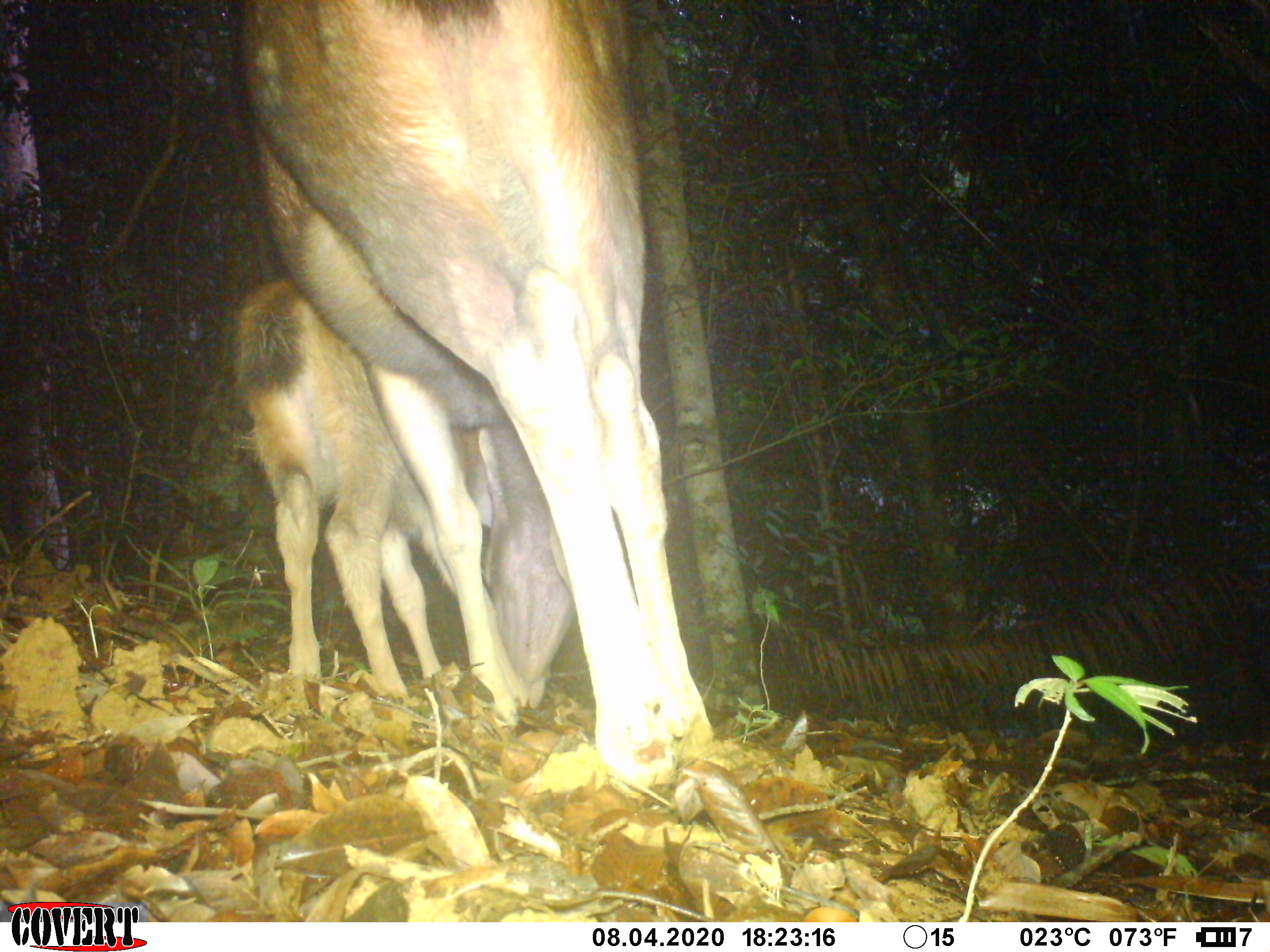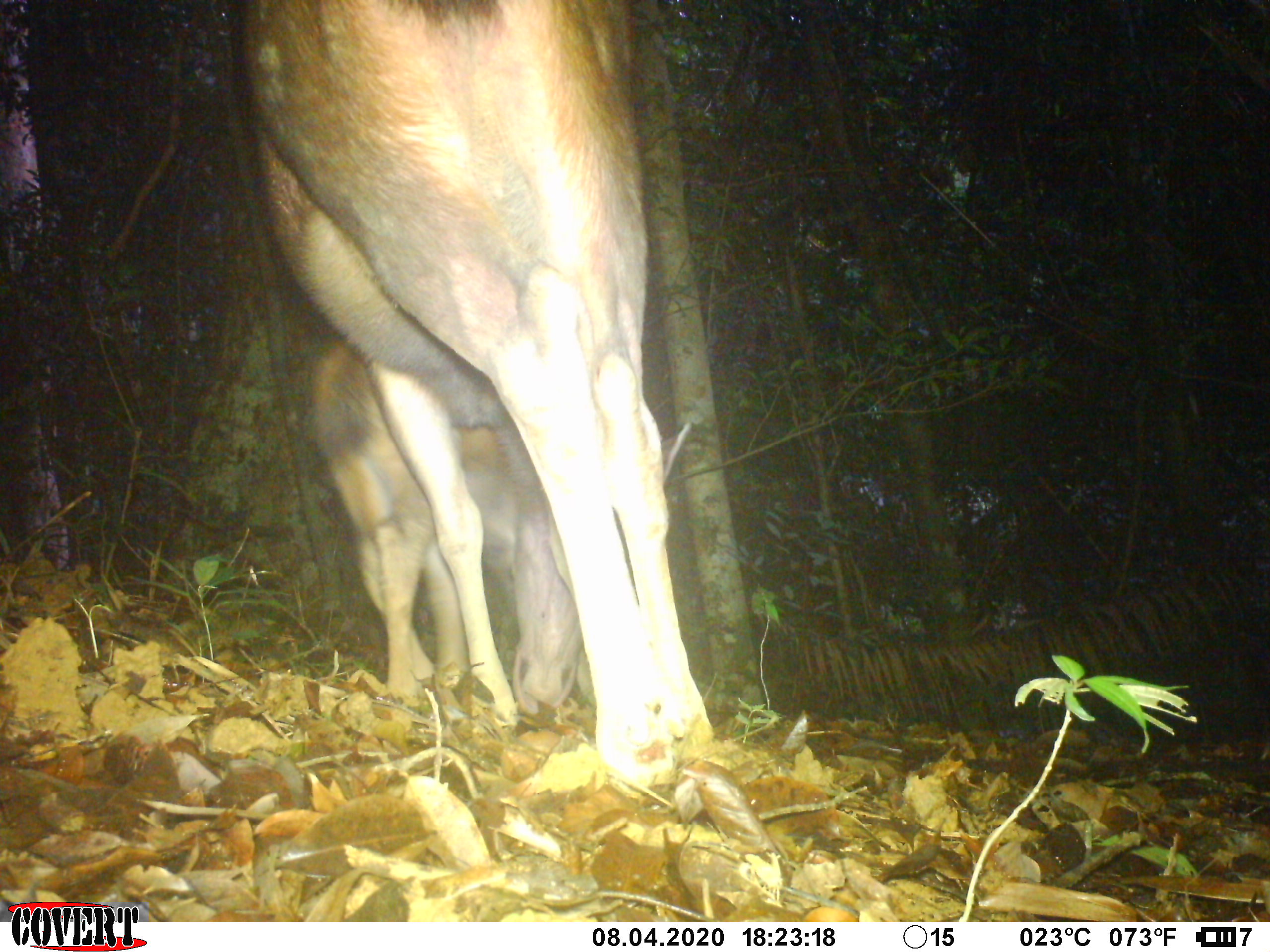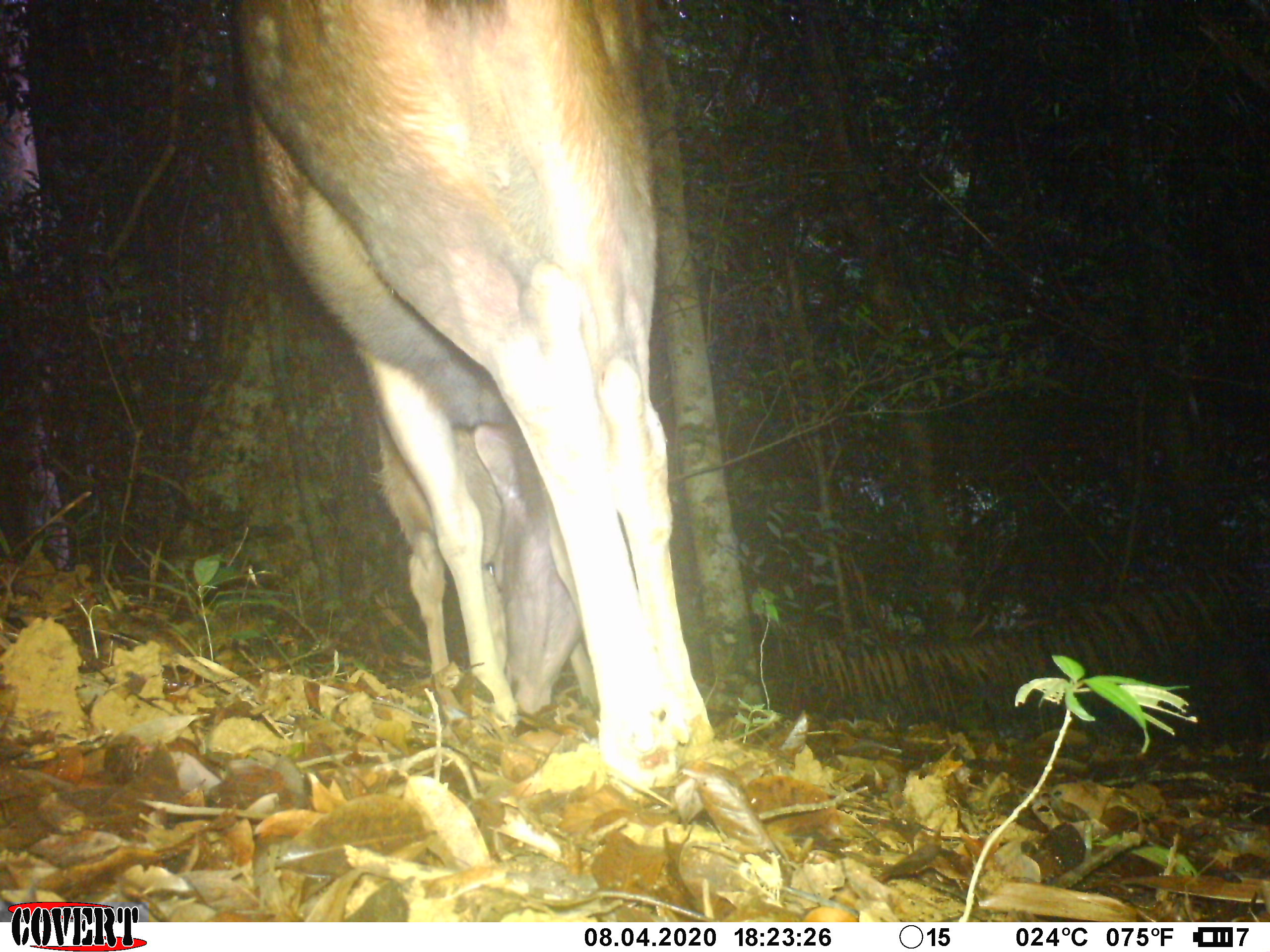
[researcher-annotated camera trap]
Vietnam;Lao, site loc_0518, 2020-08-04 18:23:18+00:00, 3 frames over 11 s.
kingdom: Animalia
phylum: Chordata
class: Mammalia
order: Artiodactyla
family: Cervidae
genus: Rusa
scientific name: Rusa unicolor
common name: sambar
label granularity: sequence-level